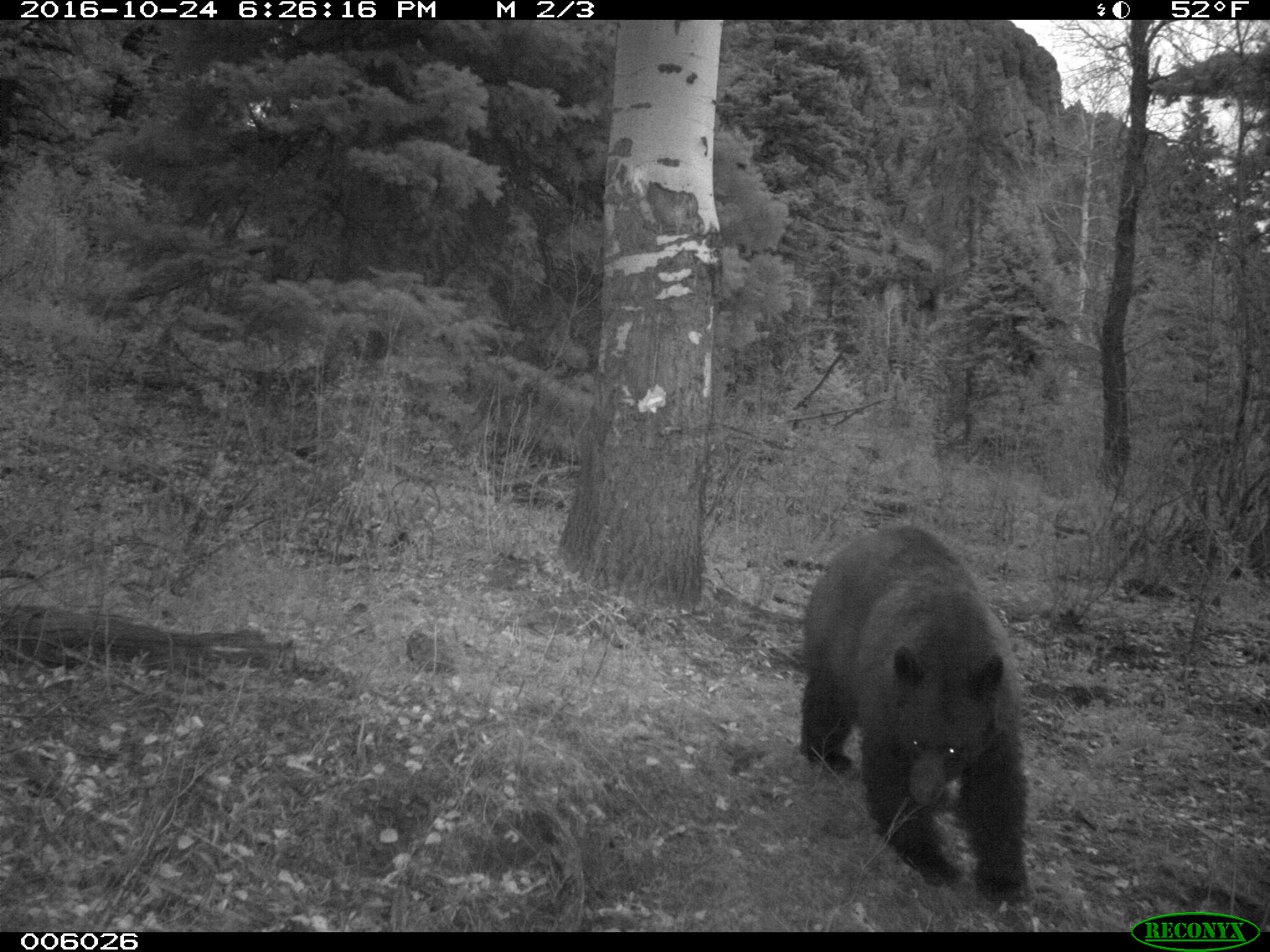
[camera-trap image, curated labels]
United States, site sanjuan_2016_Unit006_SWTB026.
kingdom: Animalia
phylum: Chordata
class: Mammalia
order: Carnivora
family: Ursidae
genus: Ursus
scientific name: Ursus americanus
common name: american black bear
Ursus americanus (american black bear).